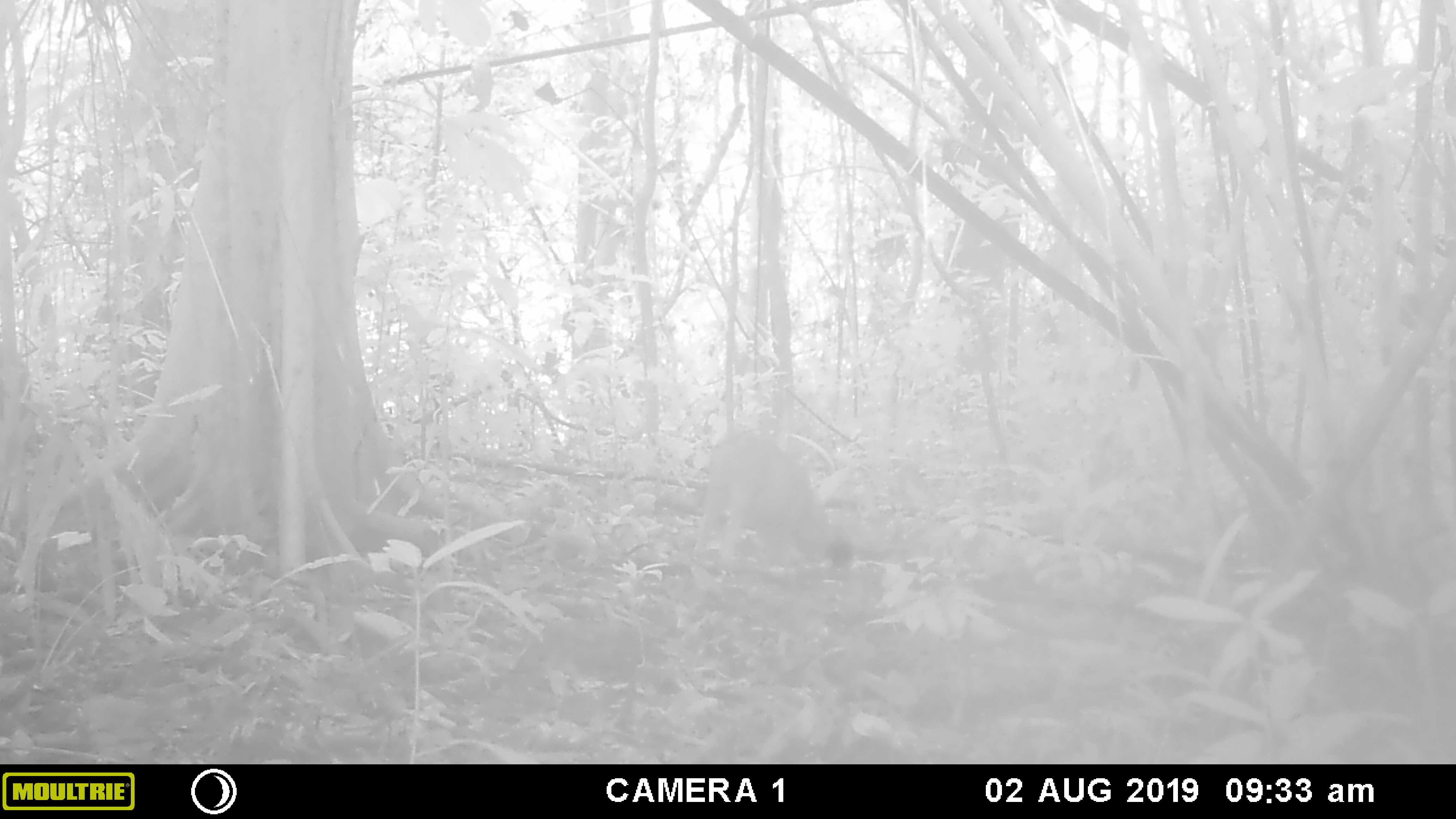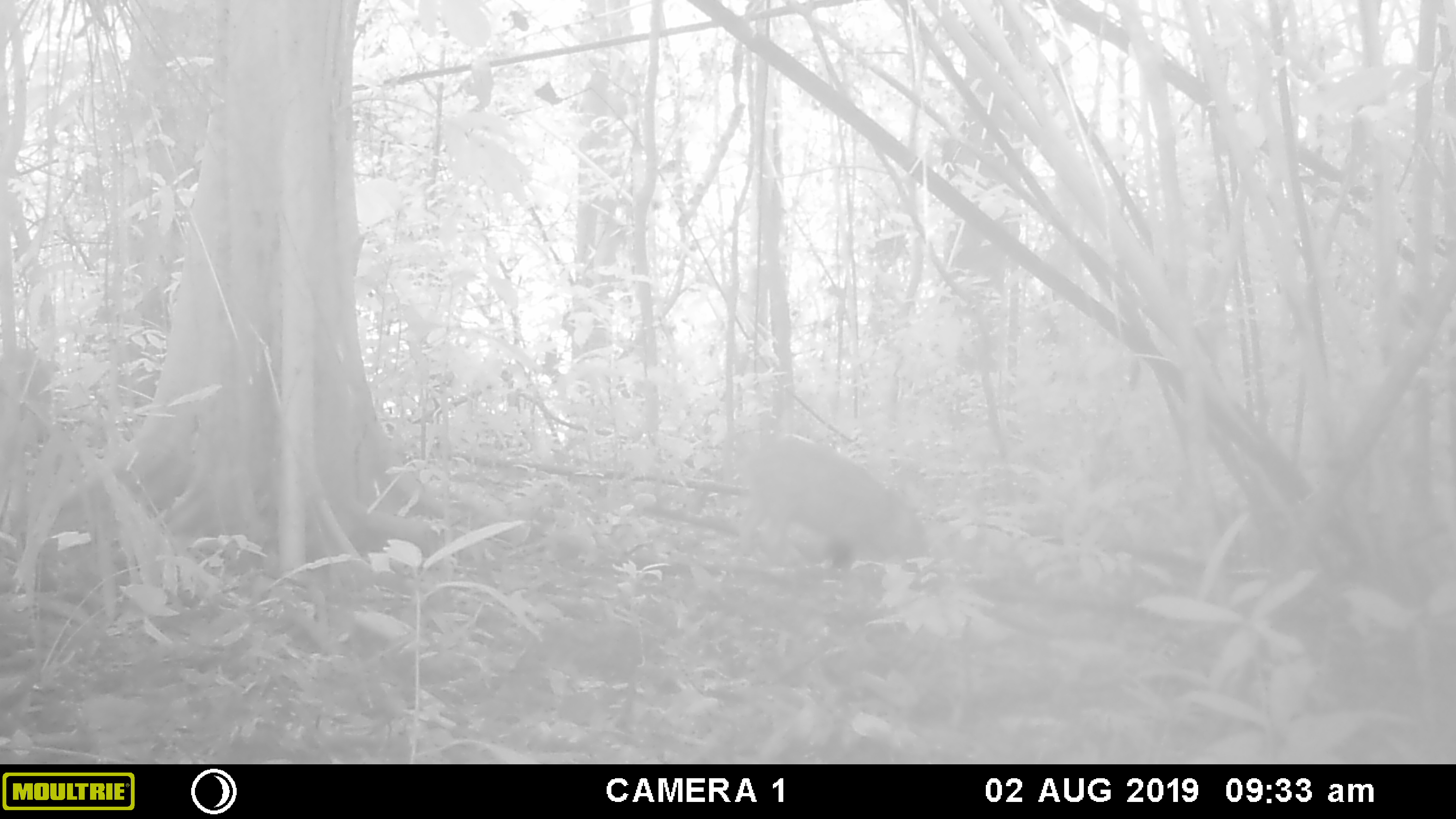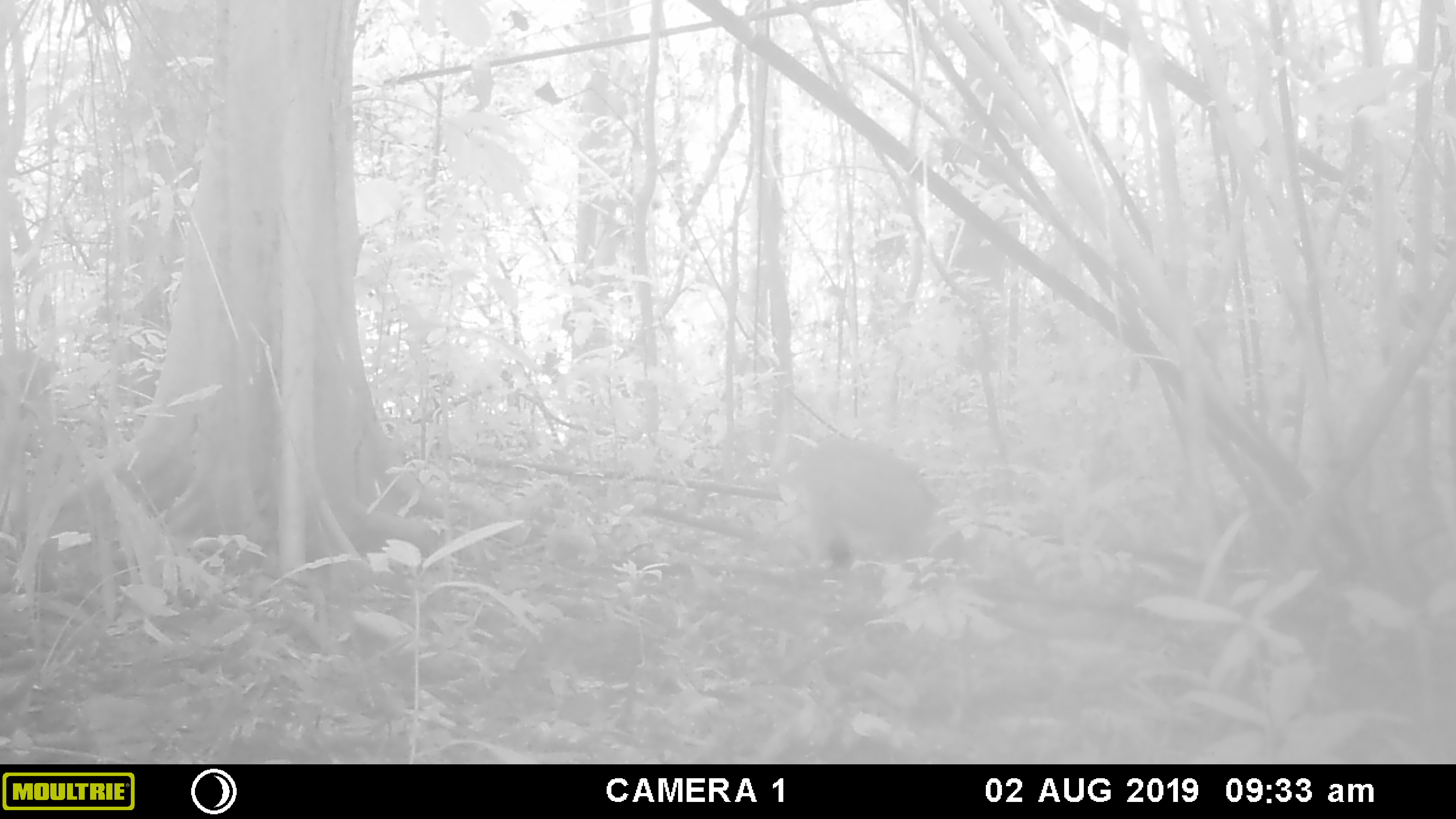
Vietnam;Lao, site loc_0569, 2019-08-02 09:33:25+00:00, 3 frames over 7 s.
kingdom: Animalia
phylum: Chordata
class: Mammalia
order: Artiodactyla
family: Suidae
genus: Sus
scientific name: Sus scrofa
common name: eurasian wild pig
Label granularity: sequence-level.